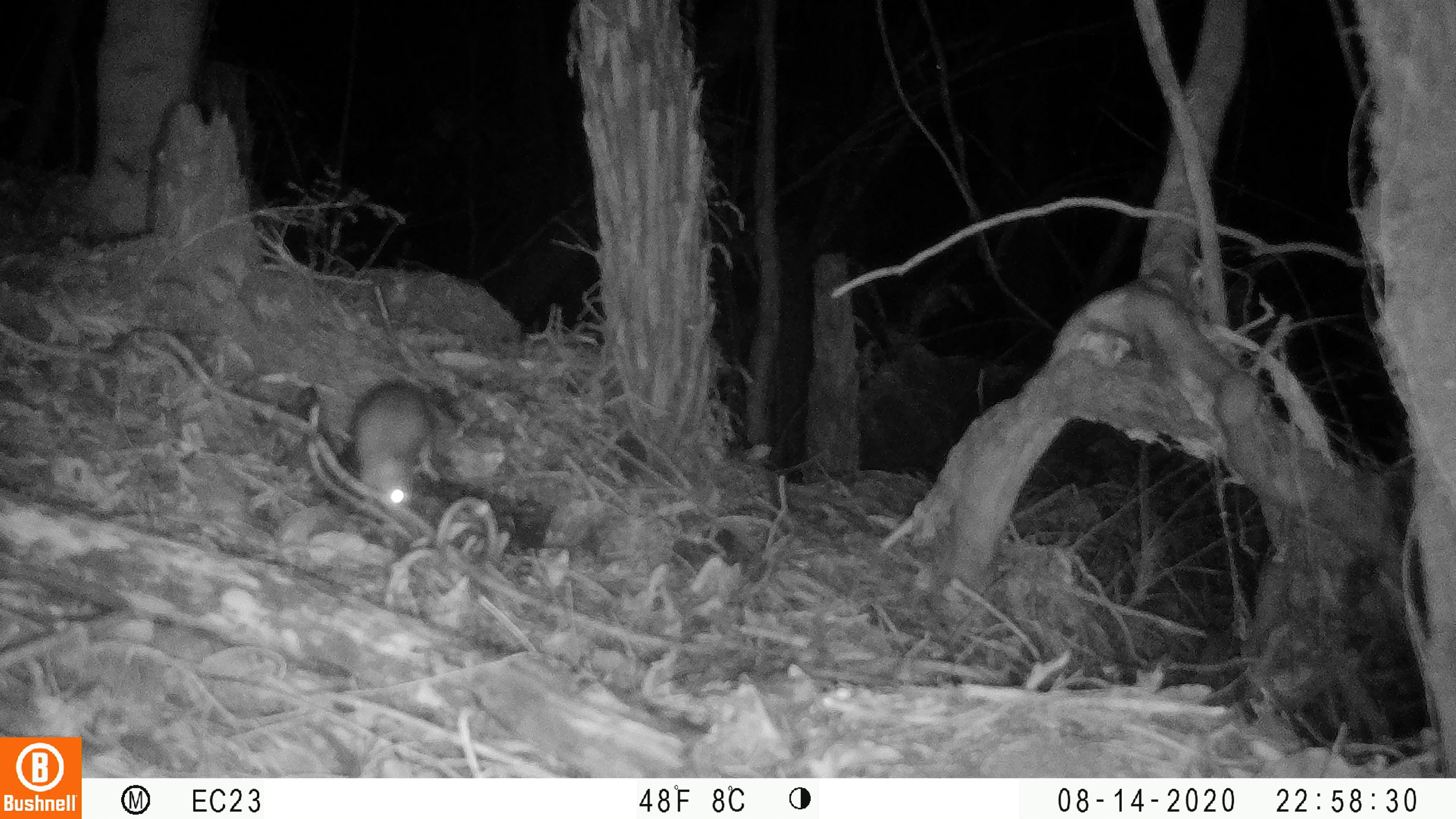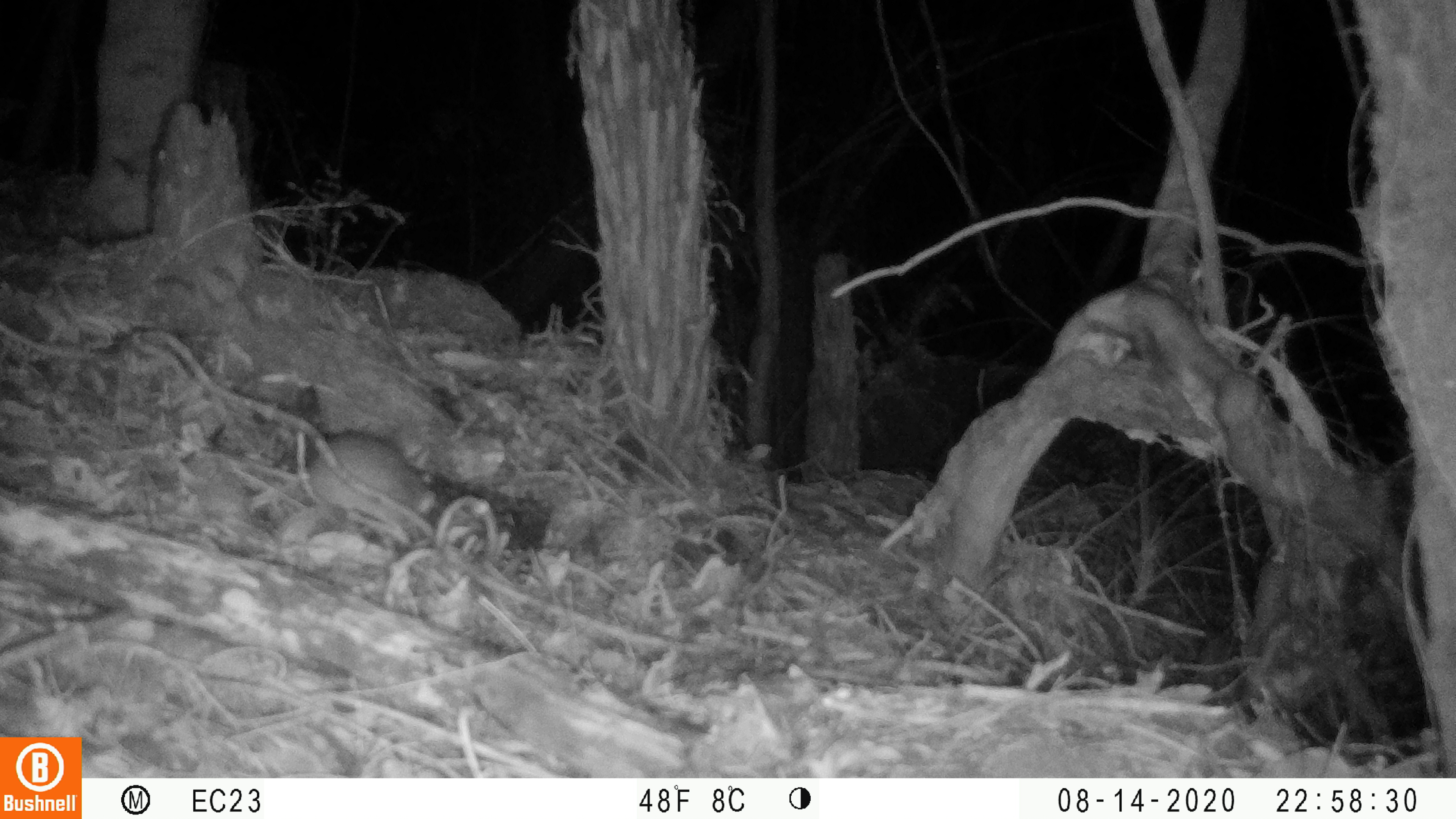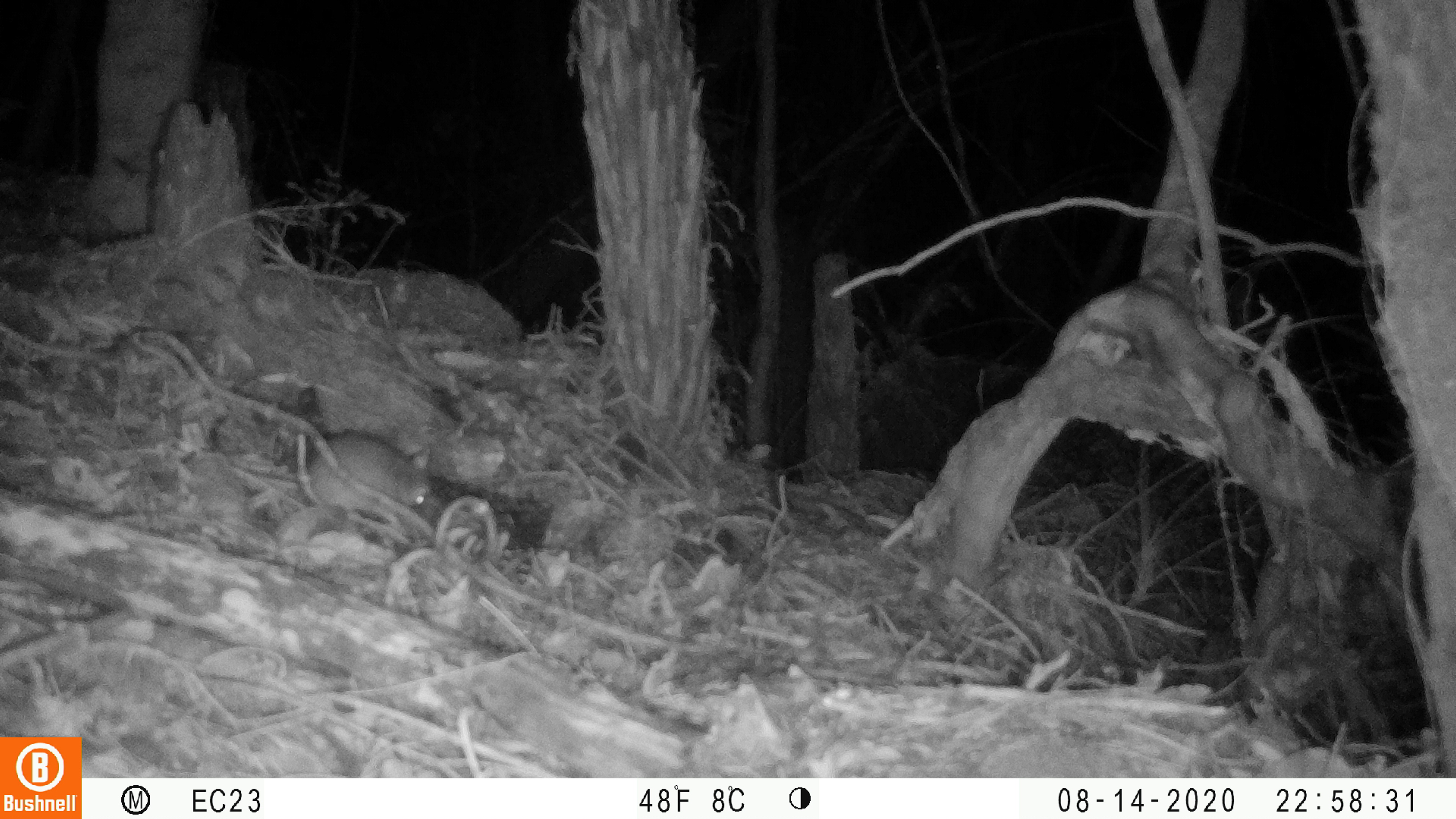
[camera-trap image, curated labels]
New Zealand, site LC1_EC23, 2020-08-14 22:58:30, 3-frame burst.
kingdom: Animalia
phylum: Chordata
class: Mammalia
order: Rodentia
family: Muridae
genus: Rattus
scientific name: Rattus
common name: rat